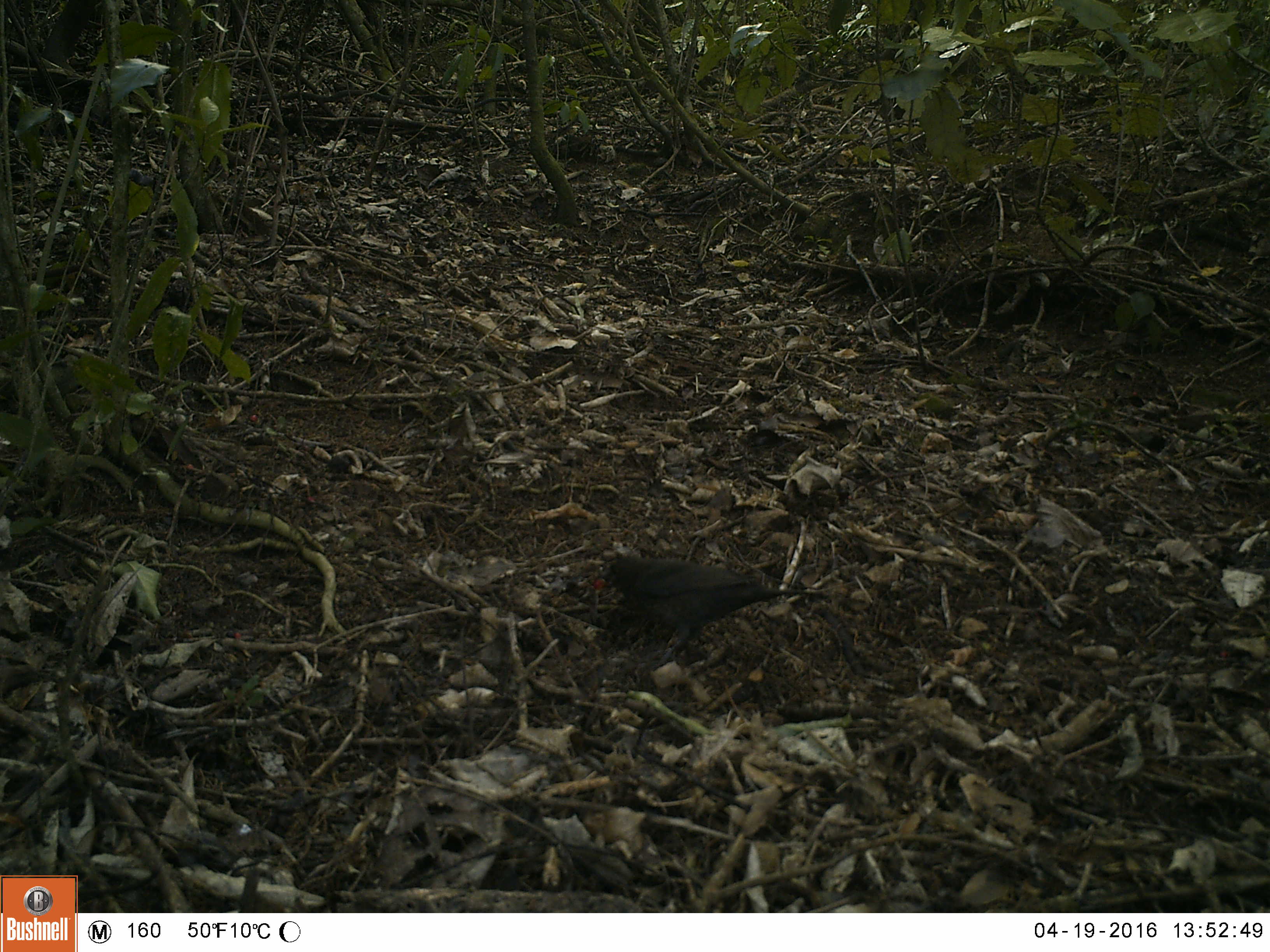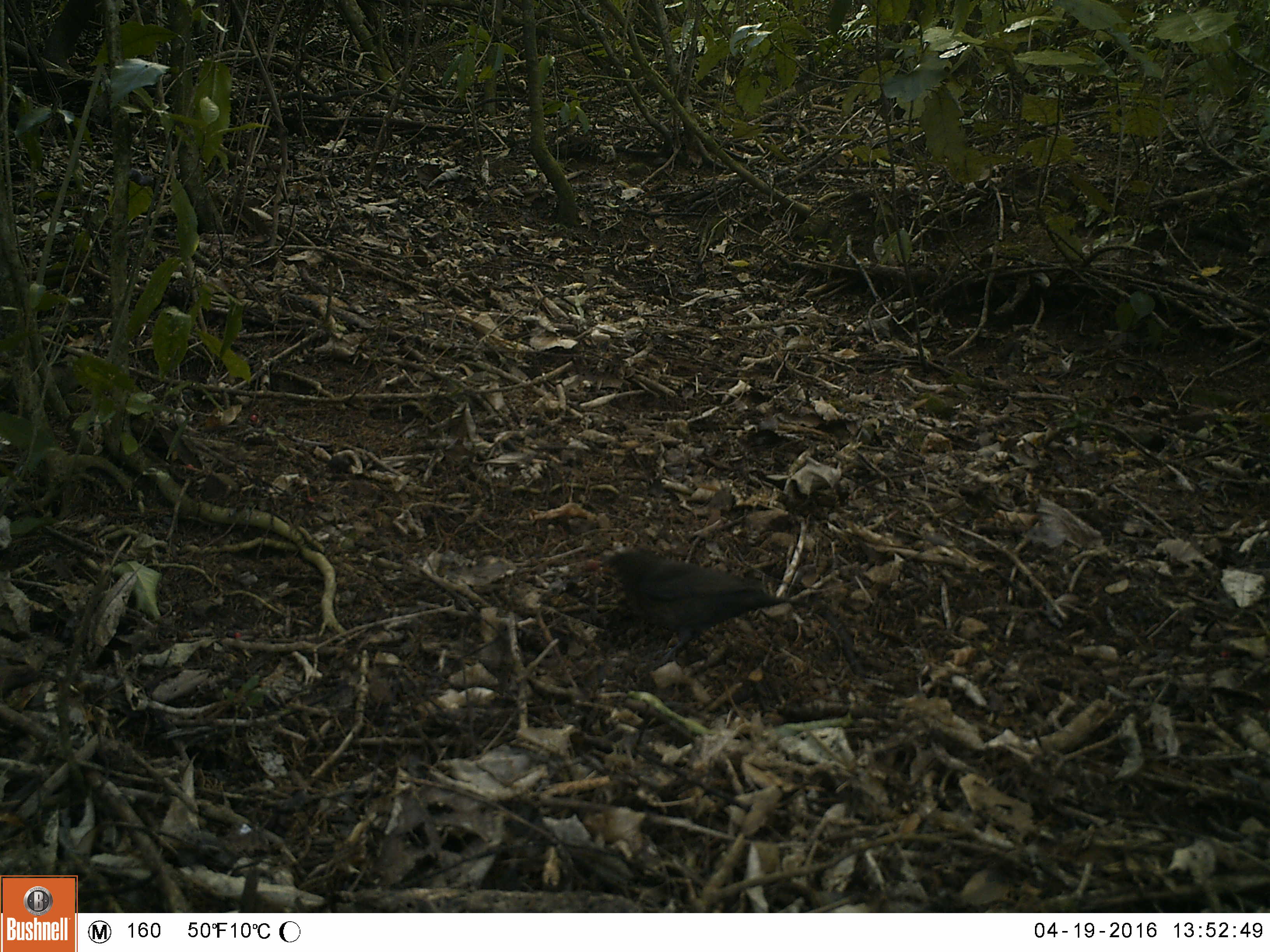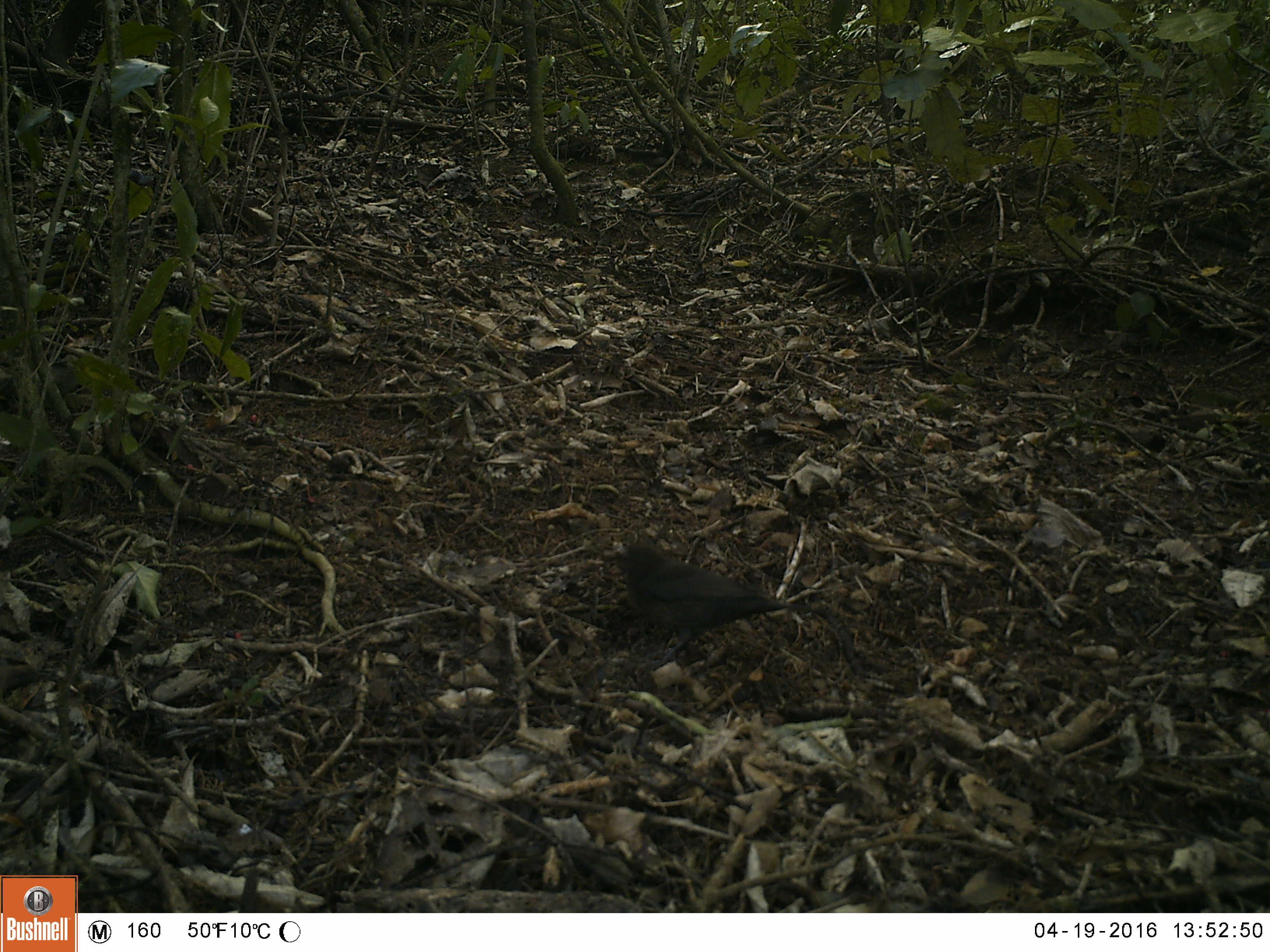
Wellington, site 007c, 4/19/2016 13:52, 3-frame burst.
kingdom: Animalia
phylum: Chordata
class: Aves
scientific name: Aves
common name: bird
Bird (Aves).